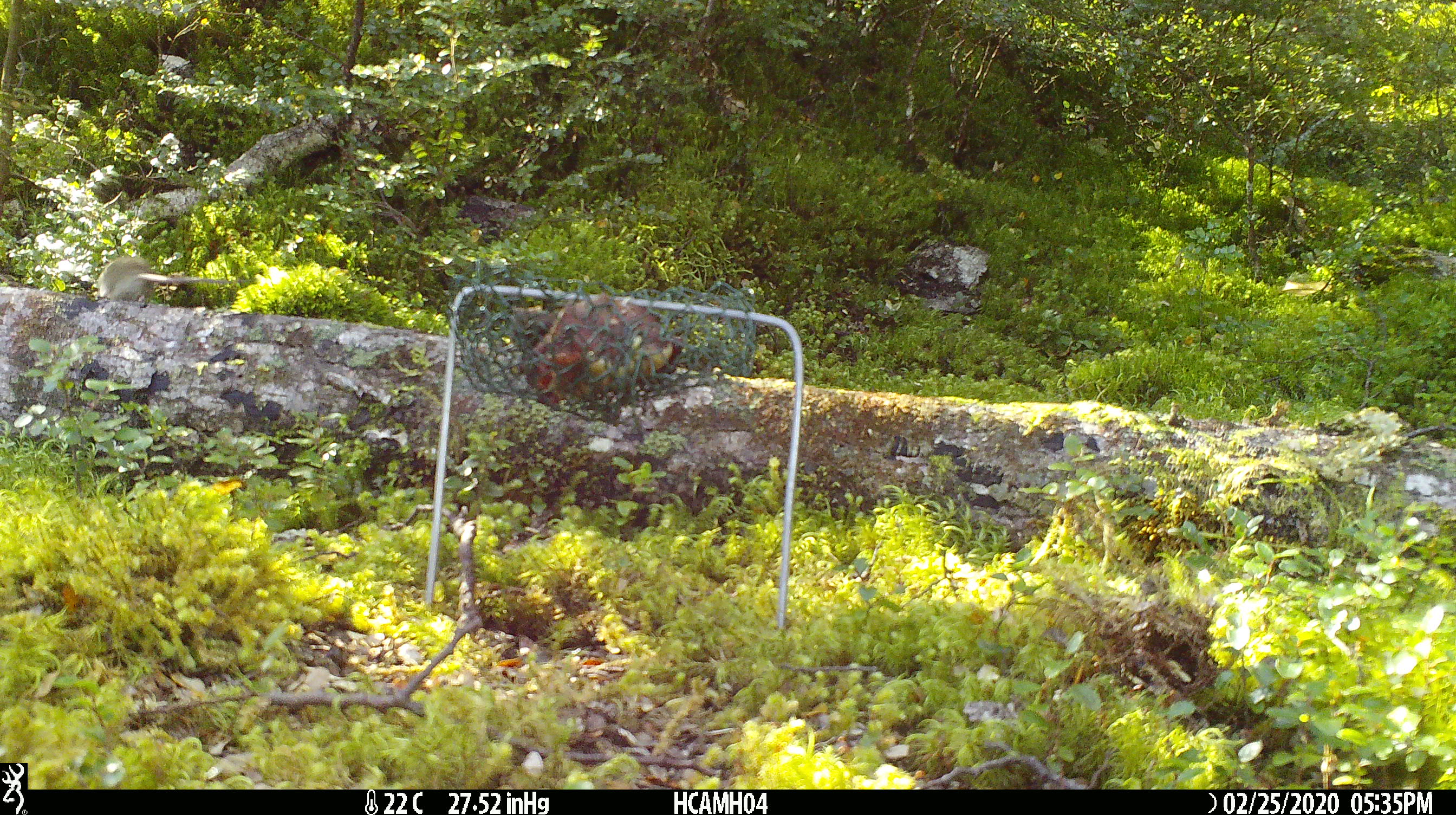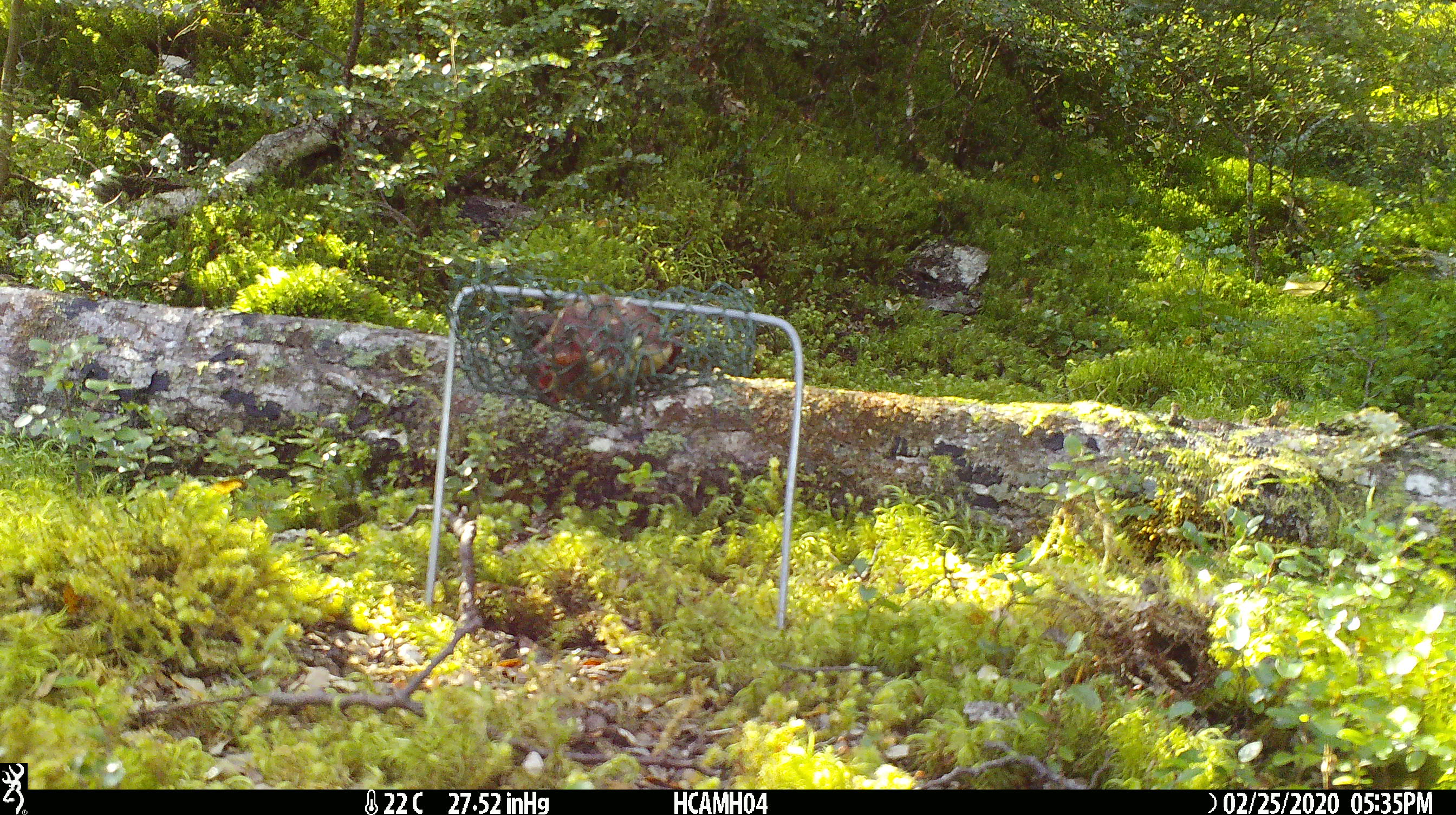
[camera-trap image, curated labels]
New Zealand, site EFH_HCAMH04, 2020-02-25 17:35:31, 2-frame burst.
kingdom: Animalia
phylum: Chordata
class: Mammalia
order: Rodentia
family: Muridae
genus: Mus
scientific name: Mus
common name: mouse